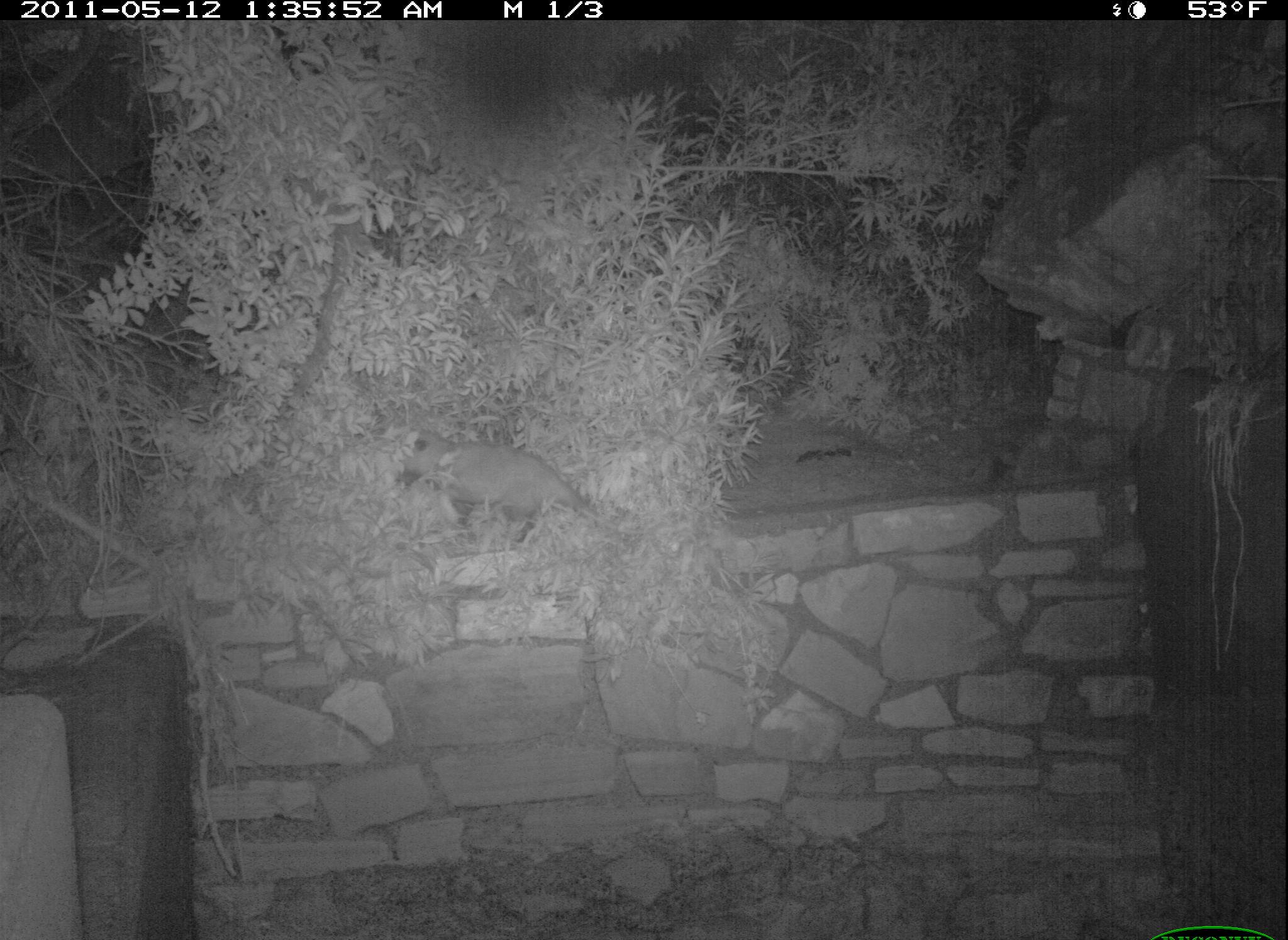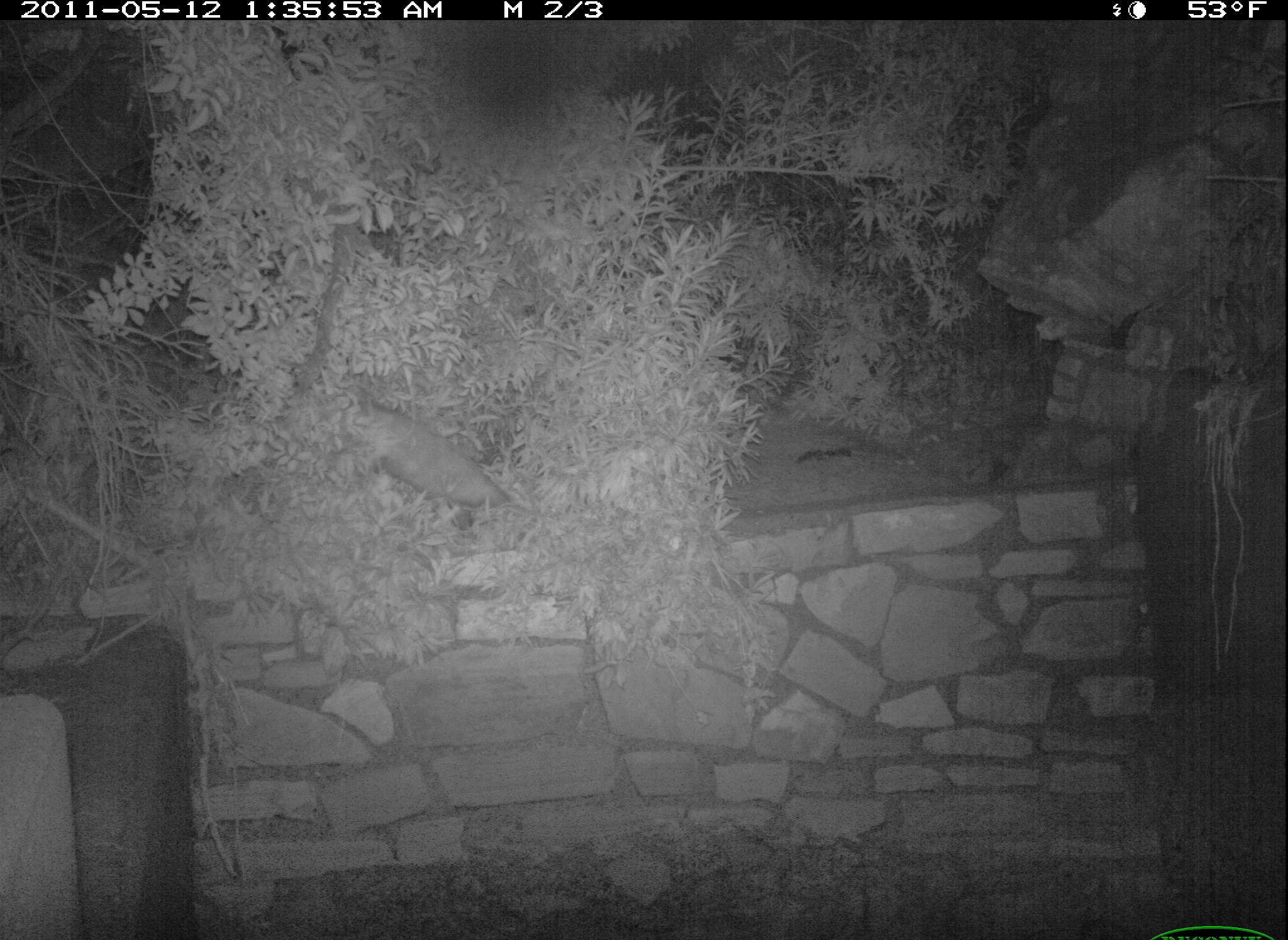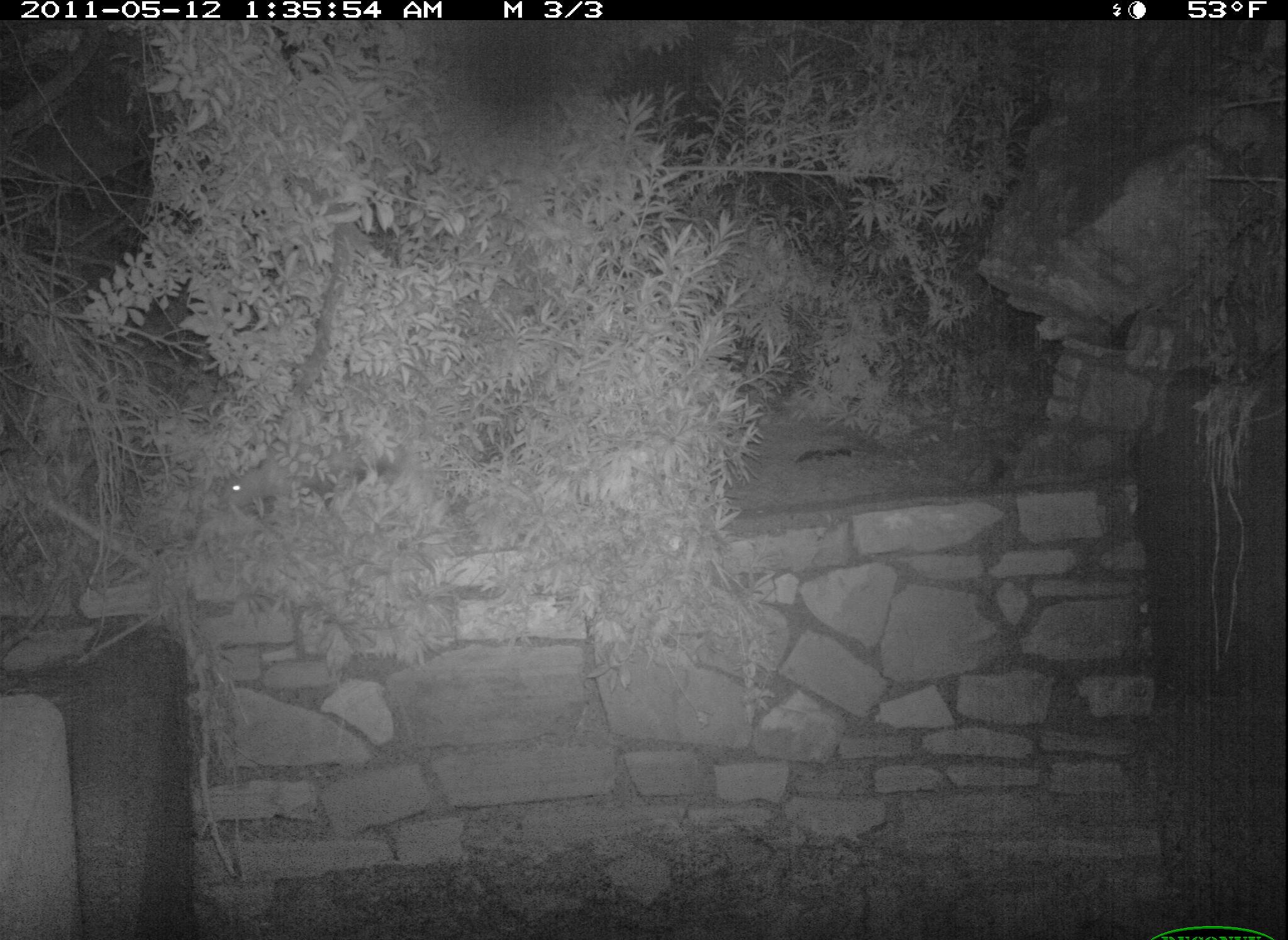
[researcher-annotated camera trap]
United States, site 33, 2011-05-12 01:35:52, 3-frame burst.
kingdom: Animalia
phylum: Chordata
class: Mammalia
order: Didelphimorphia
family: Didelphidae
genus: Didelphis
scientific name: Didelphis virginiana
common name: virginia opossum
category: opossum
Opossum (virginia opossum) (Didelphis virginiana).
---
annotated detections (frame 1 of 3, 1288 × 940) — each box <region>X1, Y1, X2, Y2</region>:
opossum: <region>398, 427, 652, 559</region>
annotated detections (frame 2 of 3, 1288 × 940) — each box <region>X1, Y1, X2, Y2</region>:
opossum: <region>333, 358, 551, 535</region>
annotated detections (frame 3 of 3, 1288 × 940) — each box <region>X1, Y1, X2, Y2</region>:
opossum: <region>174, 437, 341, 540</region>